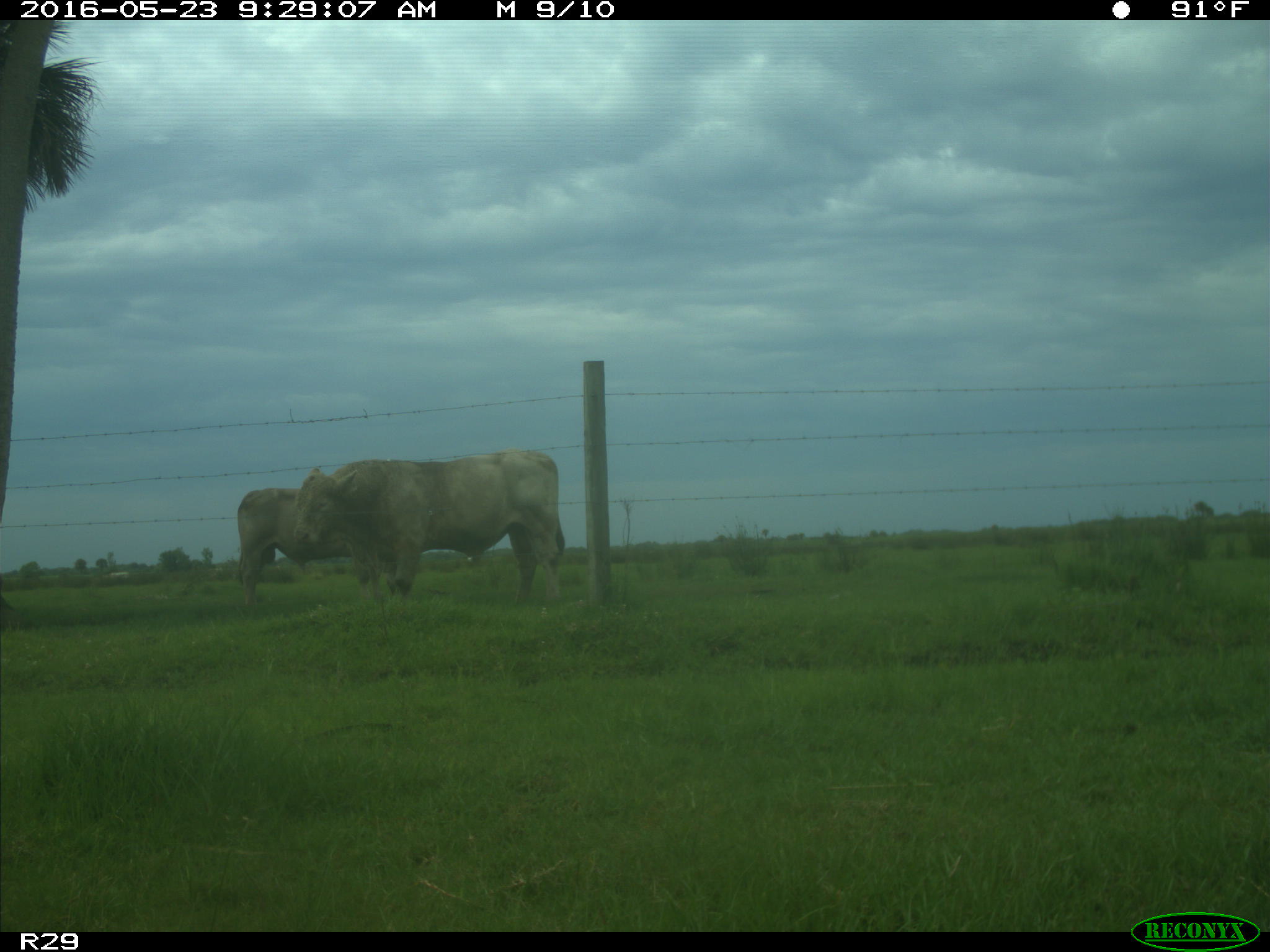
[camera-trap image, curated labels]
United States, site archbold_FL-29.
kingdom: Animalia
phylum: Chordata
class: Mammalia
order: Artiodactyla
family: Bovidae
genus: Bos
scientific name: Bos taurus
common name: domestic cow